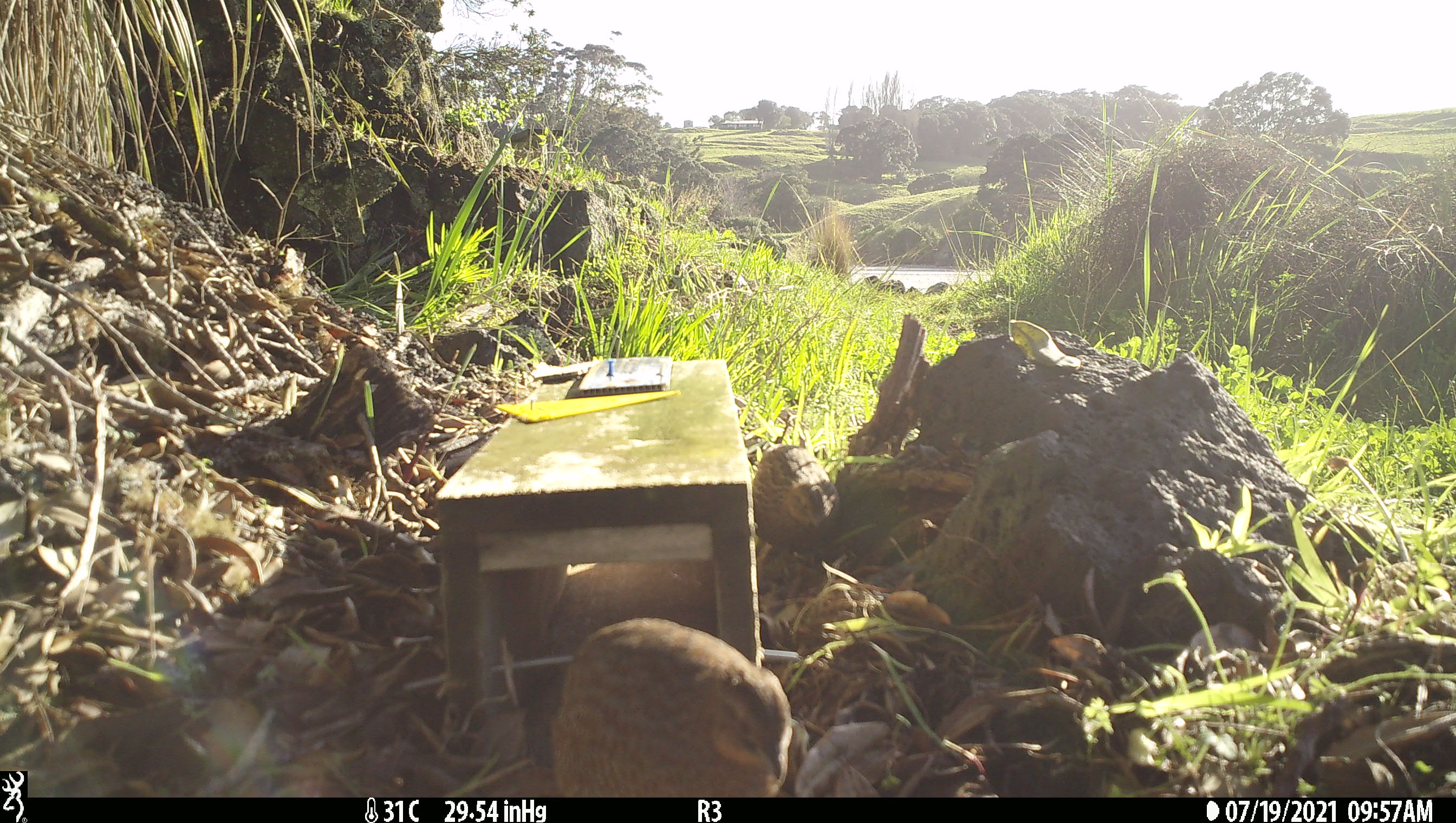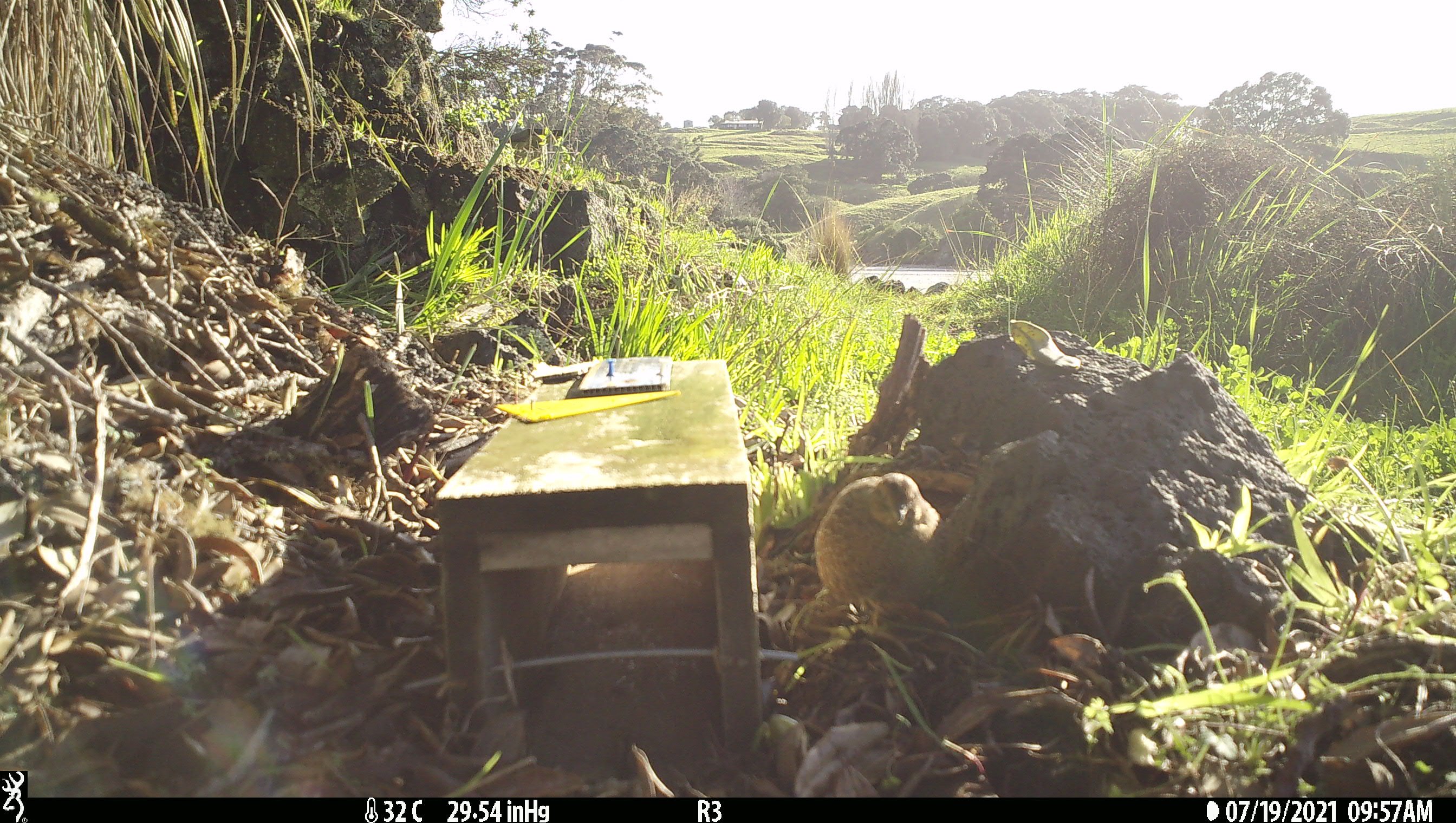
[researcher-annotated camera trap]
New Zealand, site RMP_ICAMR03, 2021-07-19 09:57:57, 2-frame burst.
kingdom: Animalia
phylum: Chordata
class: Aves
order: Galliformes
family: Phasianidae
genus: Synoicus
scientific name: Synoicus ypsilophorus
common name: brown quail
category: quail brown